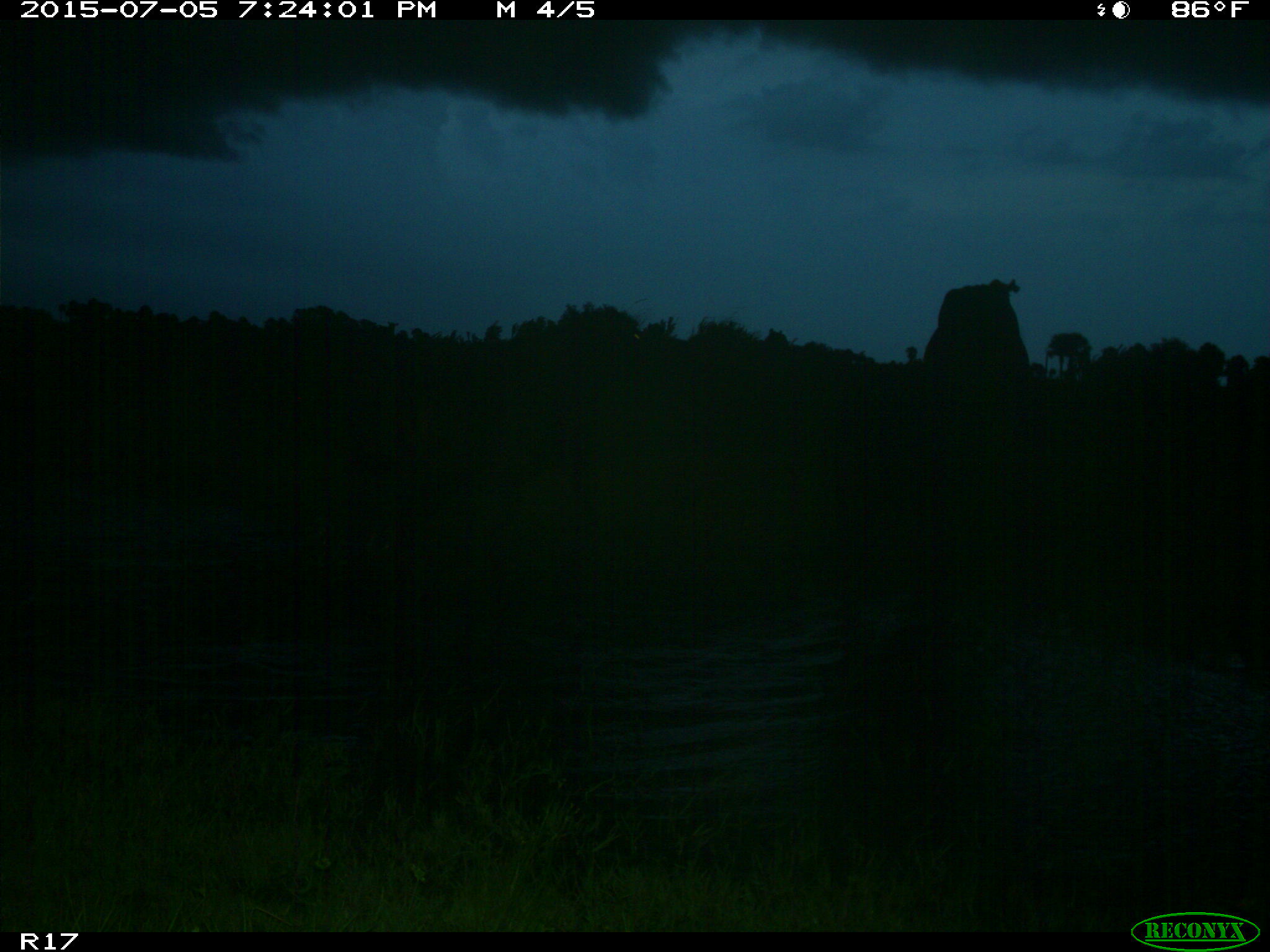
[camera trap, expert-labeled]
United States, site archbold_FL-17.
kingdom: Animalia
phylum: Chordata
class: Mammalia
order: Artiodactyla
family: Bovidae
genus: Bos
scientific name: Bos taurus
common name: domestic cow